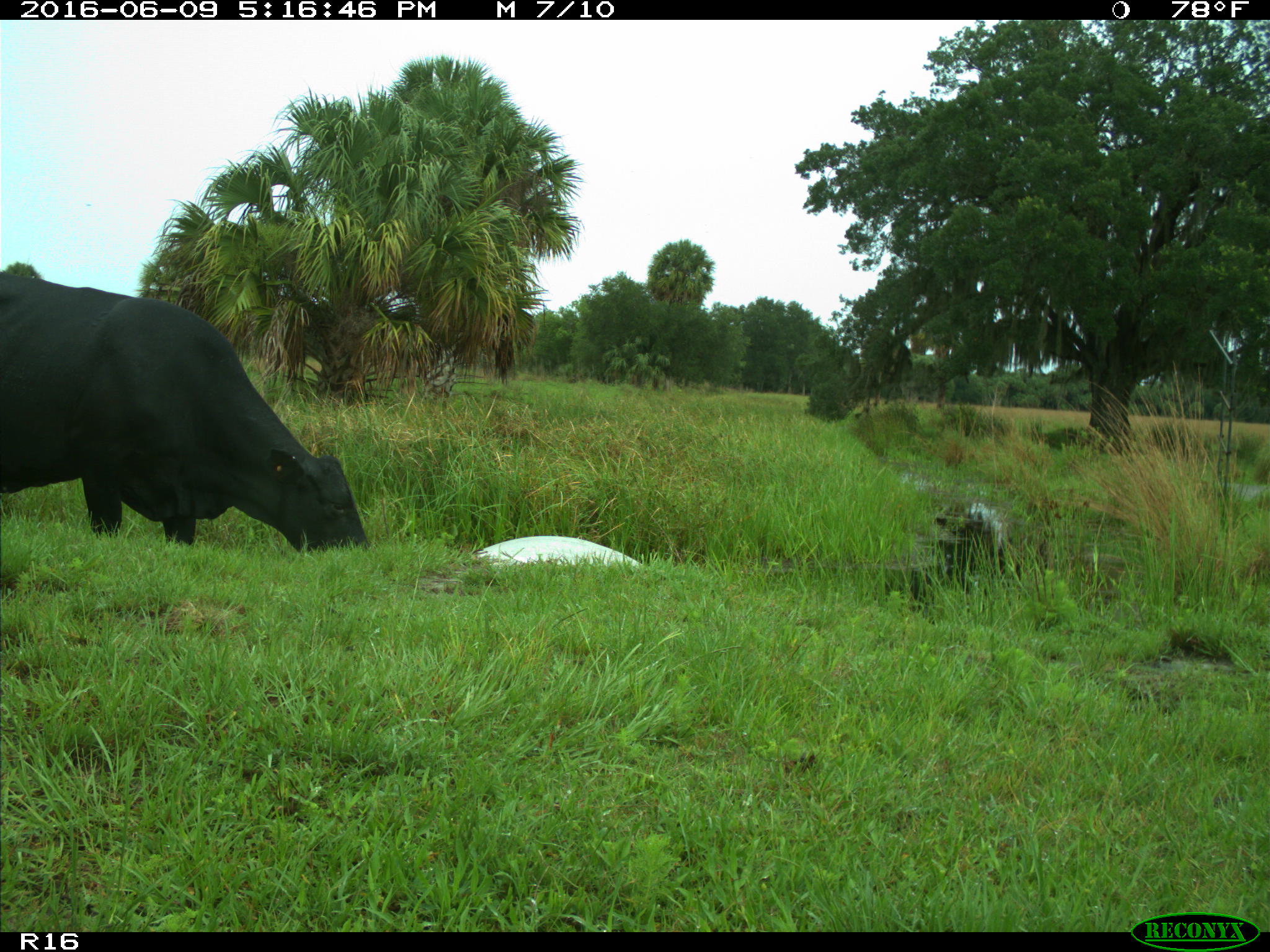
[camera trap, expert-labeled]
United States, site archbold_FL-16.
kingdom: Animalia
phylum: Chordata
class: Mammalia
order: Artiodactyla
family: Bovidae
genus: Bos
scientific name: Bos taurus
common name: domestic cow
Bos taurus (domestic cow).